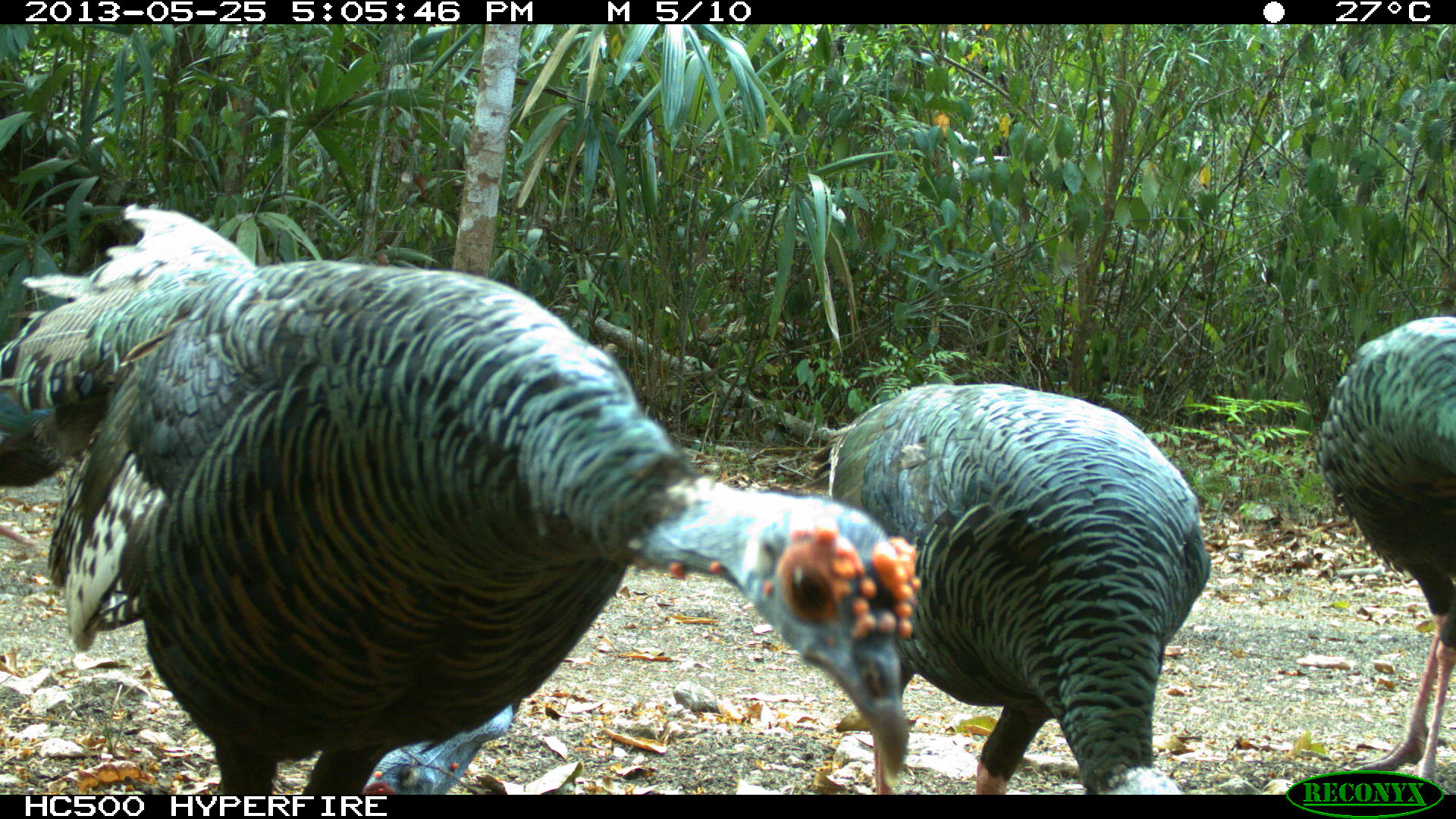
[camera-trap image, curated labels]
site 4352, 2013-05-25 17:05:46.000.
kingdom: Animalia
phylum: Chordata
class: Aves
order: Galliformes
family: Phasianidae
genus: Meleagris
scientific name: Meleagris ocellata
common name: ocellated turkey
Meleagris ocellata (ocellated turkey), count 4.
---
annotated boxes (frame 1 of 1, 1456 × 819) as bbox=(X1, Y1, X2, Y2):
meleagris ocellata: bbox=(0, 202, 920, 795); bbox=(826, 381, 1211, 794); bbox=(1316, 314, 1456, 794); bbox=(0, 351, 119, 487); bbox=(363, 701, 513, 794)